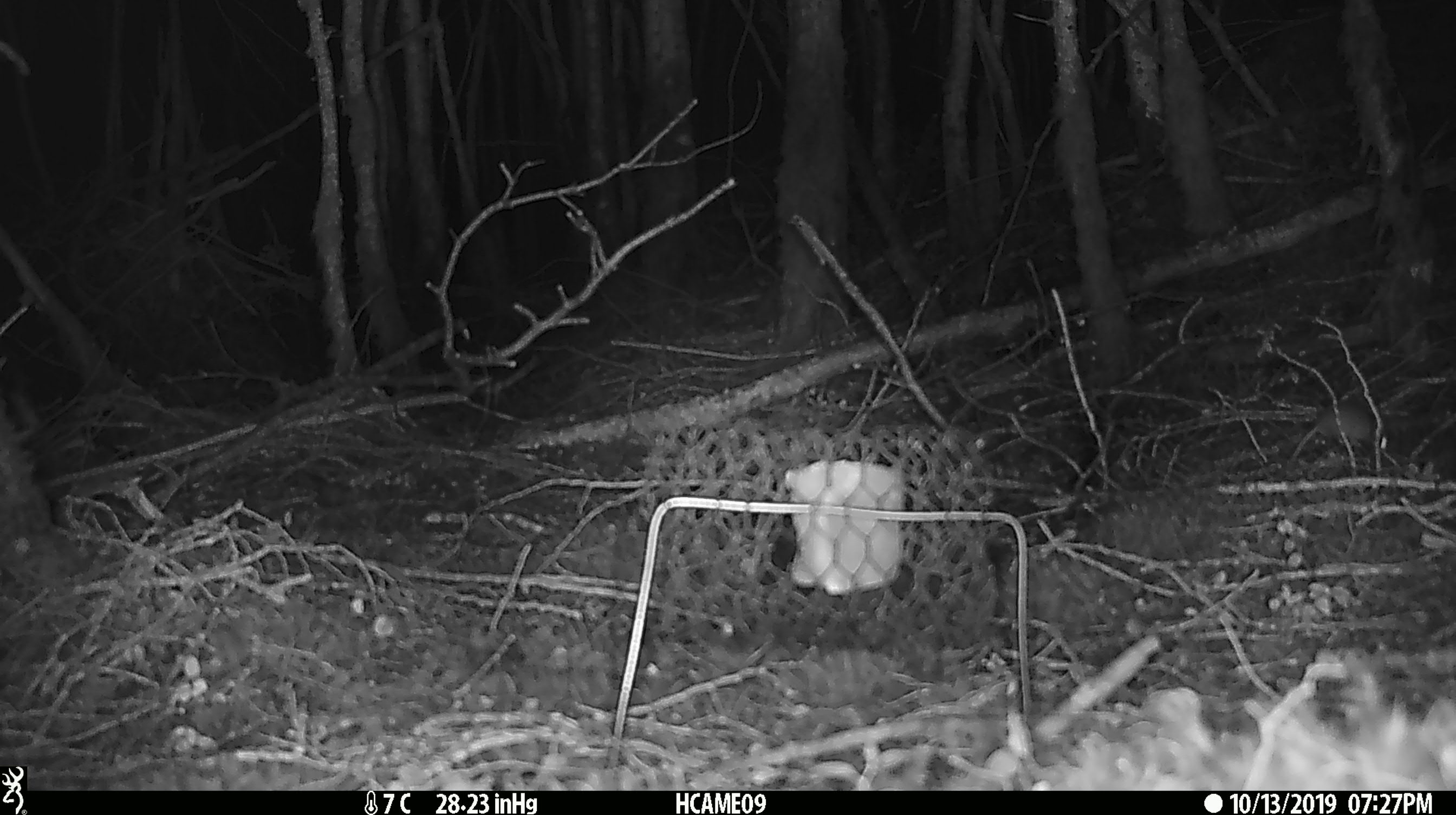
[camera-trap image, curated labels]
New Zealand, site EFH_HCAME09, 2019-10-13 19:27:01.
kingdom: Animalia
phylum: Chordata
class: Mammalia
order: Rodentia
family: Muridae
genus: Mus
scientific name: Mus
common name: mouse